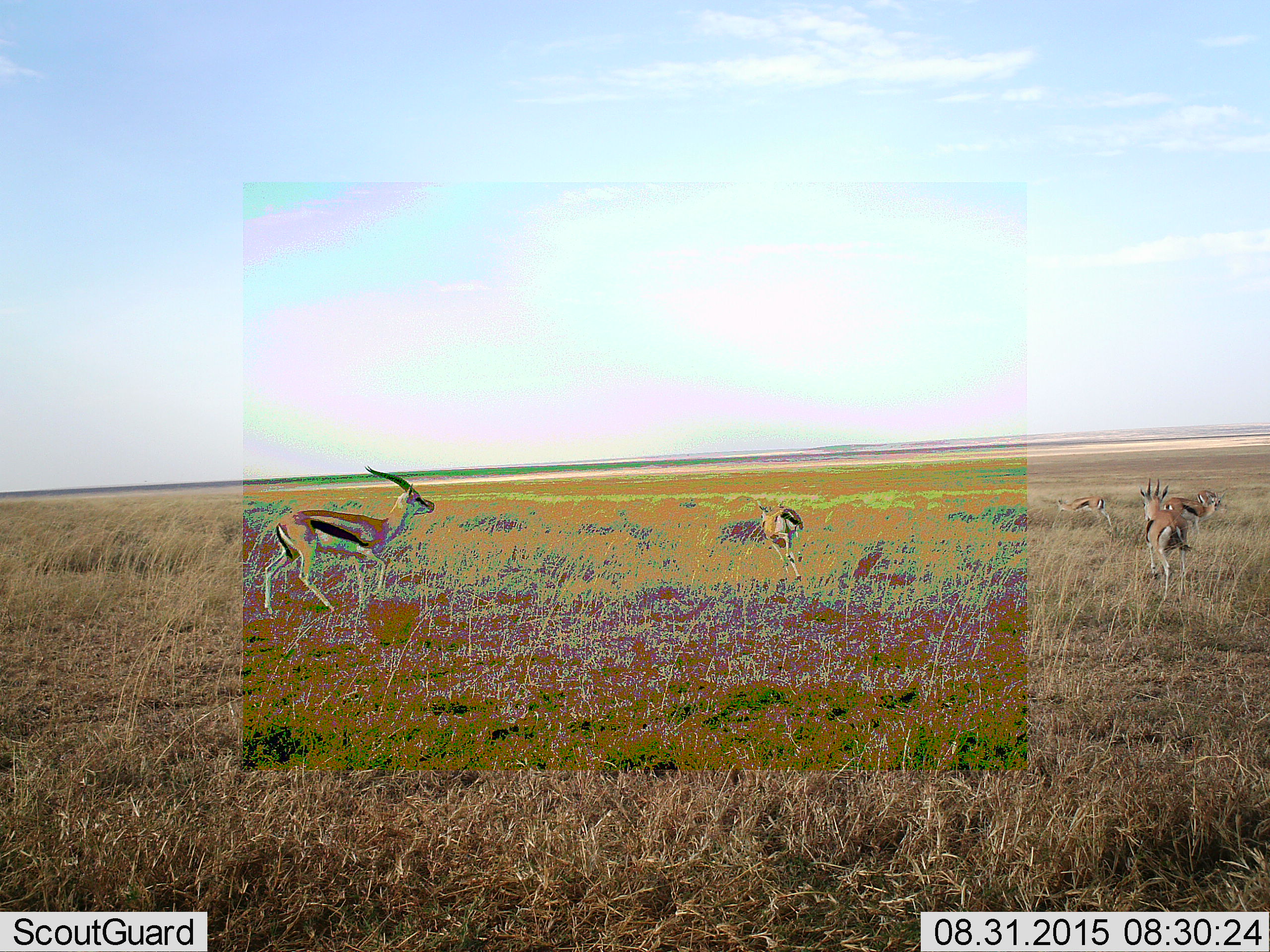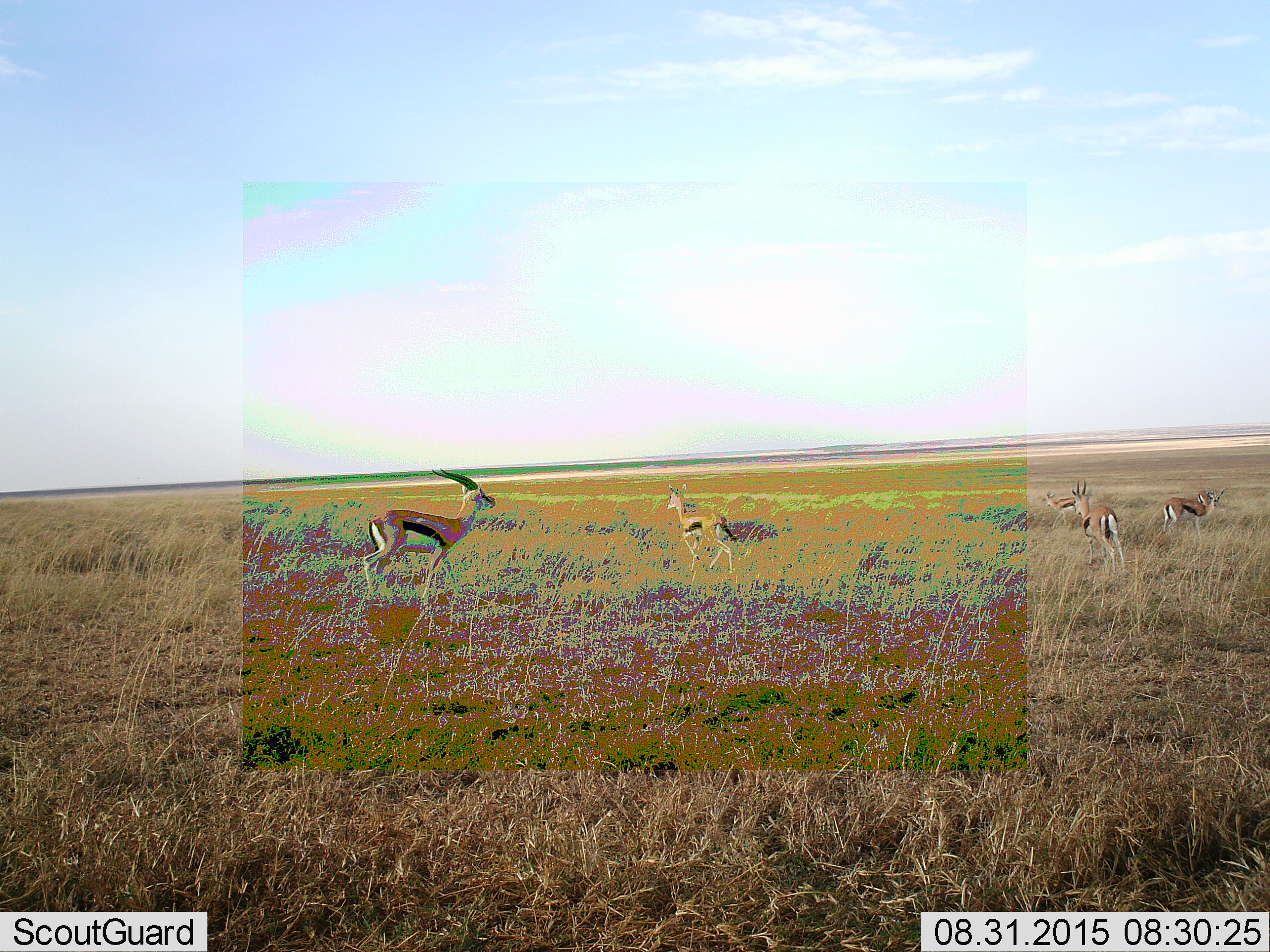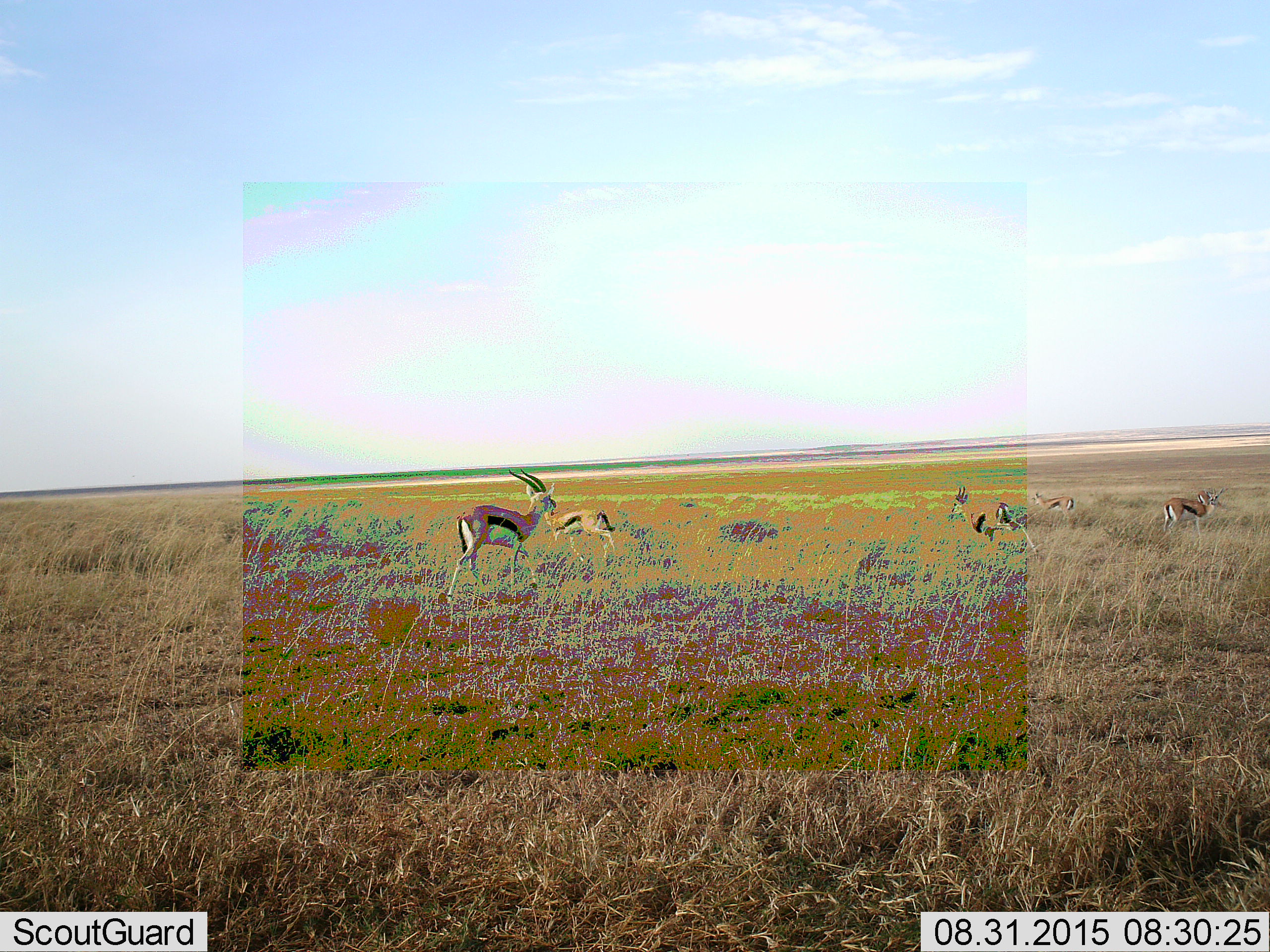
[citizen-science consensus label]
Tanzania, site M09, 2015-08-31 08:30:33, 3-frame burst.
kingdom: Animalia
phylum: Chordata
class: Mammalia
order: Artiodactyla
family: Bovidae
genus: Eudorcas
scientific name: Eudorcas thomsonii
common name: thomson's gazelle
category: gazellethomsons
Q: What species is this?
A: Gazellethomsons (thomson's gazelle) (Eudorcas thomsonii).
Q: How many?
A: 6.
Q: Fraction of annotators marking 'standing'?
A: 38%.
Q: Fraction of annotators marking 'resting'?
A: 0%.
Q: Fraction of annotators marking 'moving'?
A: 100%.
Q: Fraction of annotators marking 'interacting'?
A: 0%.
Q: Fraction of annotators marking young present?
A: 0%.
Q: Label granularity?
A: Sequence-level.